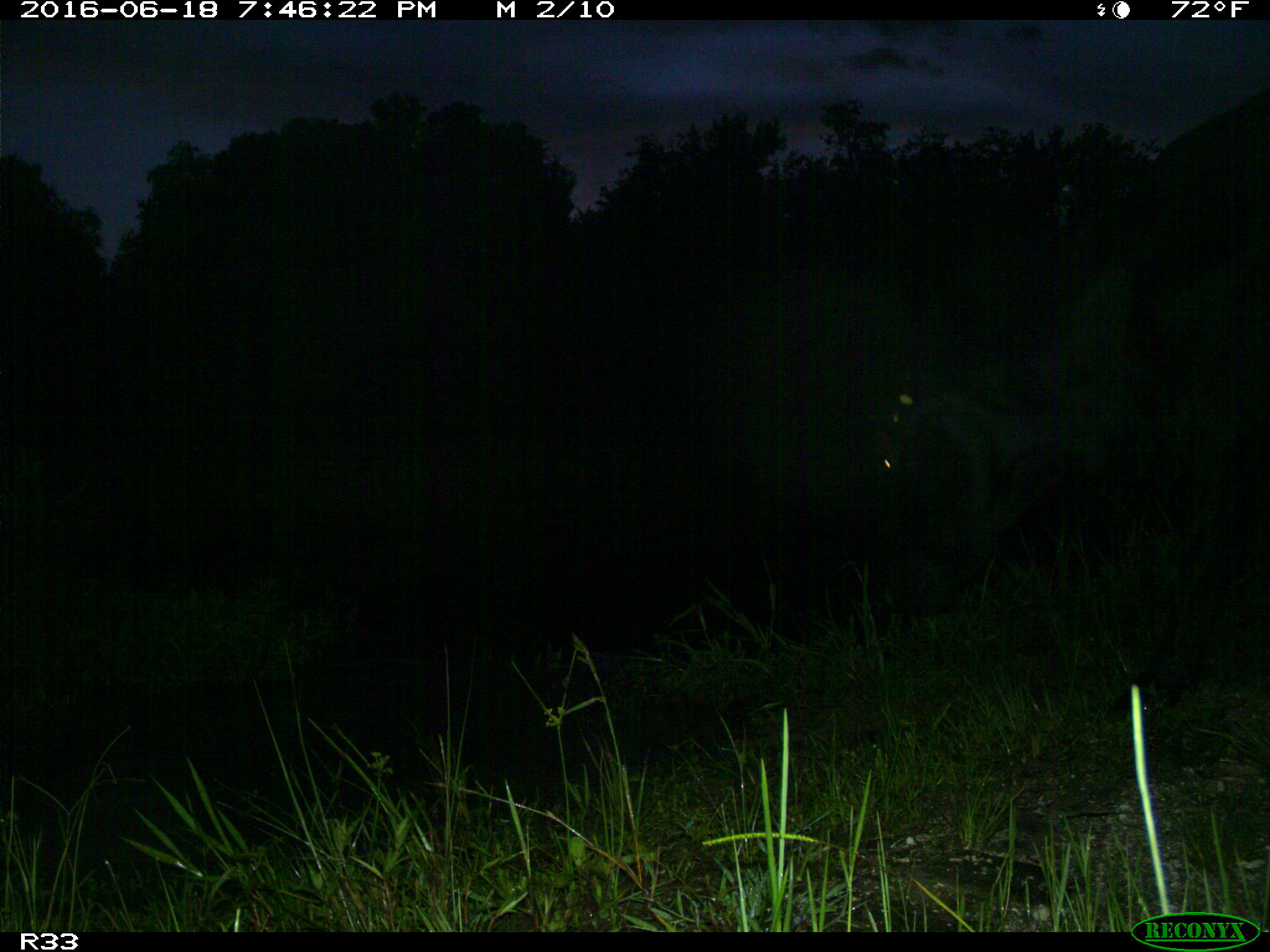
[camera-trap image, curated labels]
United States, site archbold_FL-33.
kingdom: Animalia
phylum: Chordata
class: Mammalia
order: Artiodactyla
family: Bovidae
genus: Bos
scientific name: Bos taurus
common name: domestic cow